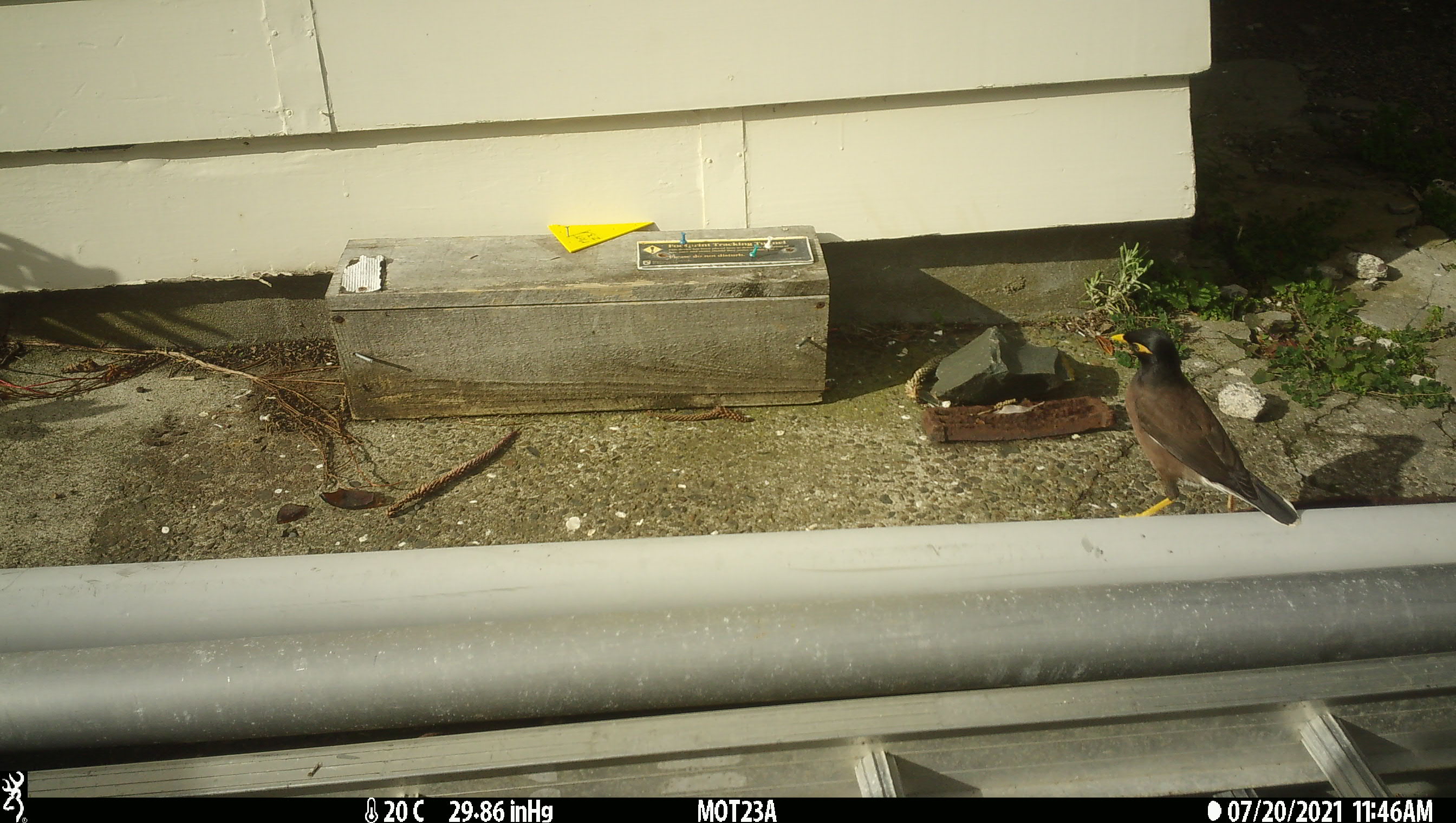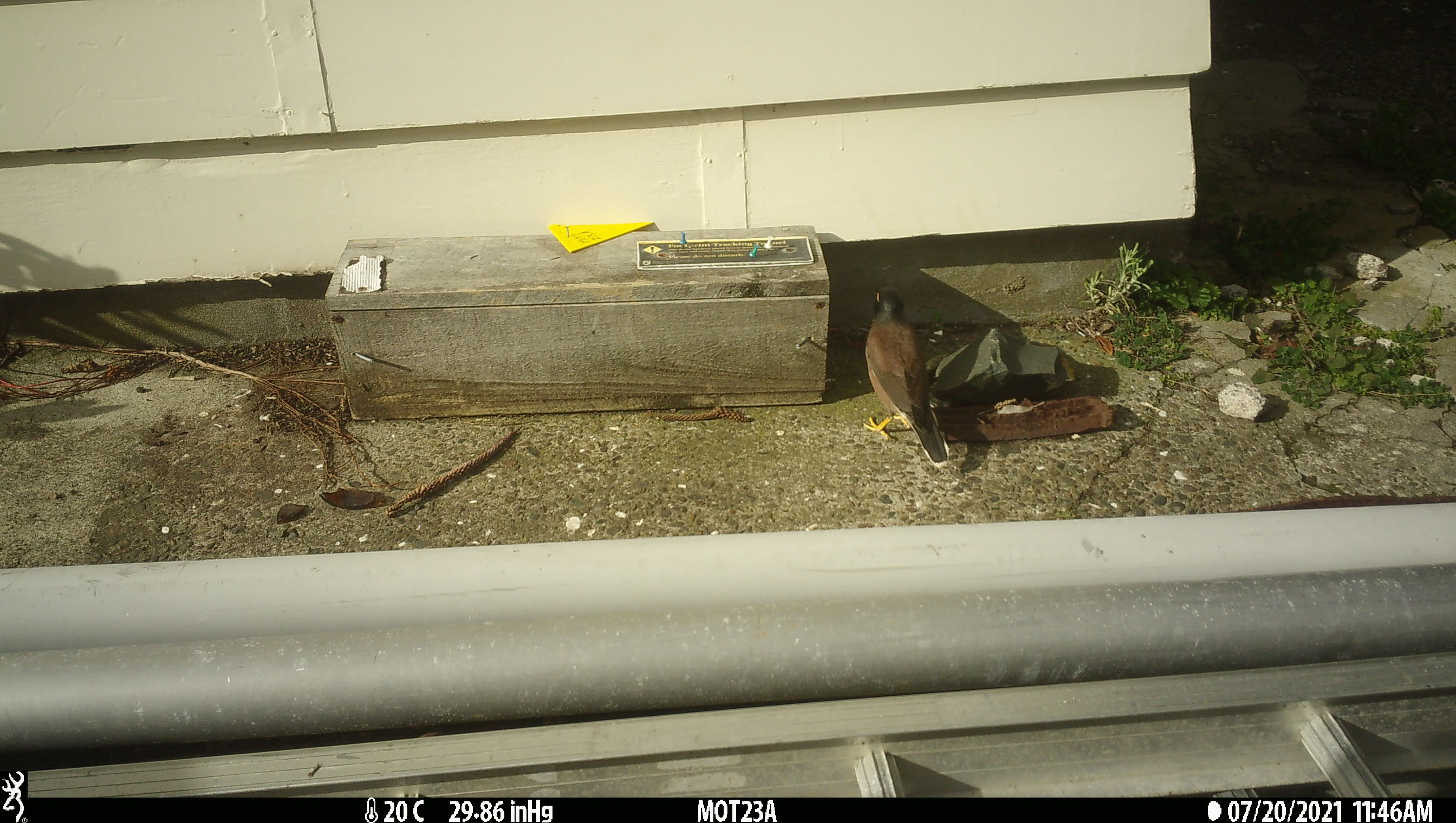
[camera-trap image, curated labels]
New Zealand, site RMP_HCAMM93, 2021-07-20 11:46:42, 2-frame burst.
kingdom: Animalia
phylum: Chordata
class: Aves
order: Passeriformes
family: Sturnidae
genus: Acridotheres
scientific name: Acridotheres tristis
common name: common myna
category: myna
Myna (common myna) (Acridotheres tristis).